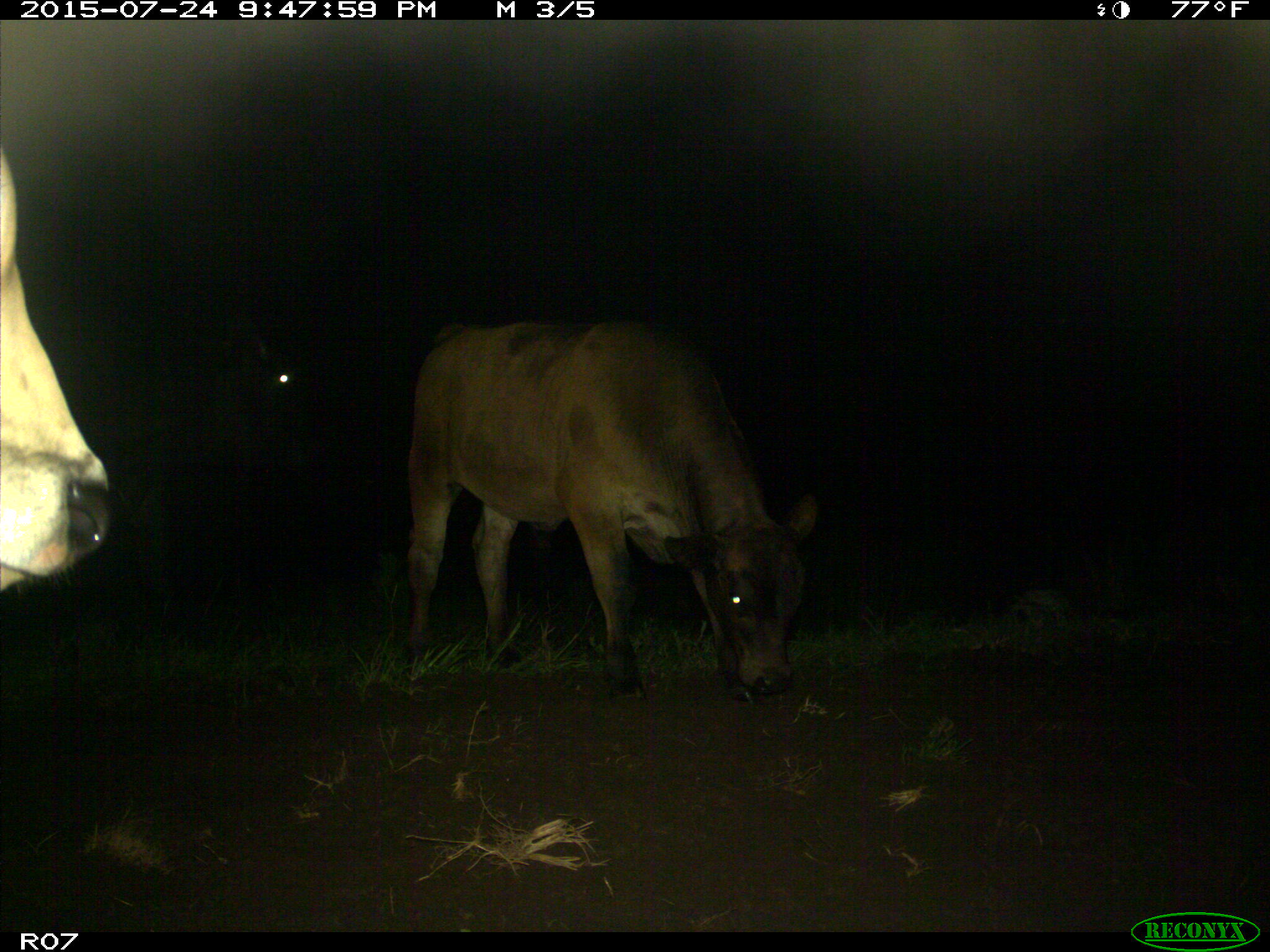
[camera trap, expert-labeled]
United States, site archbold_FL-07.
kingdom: Animalia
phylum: Chordata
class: Mammalia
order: Artiodactyla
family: Bovidae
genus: Bos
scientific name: Bos taurus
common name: domestic cow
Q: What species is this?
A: Bos taurus (domestic cow).